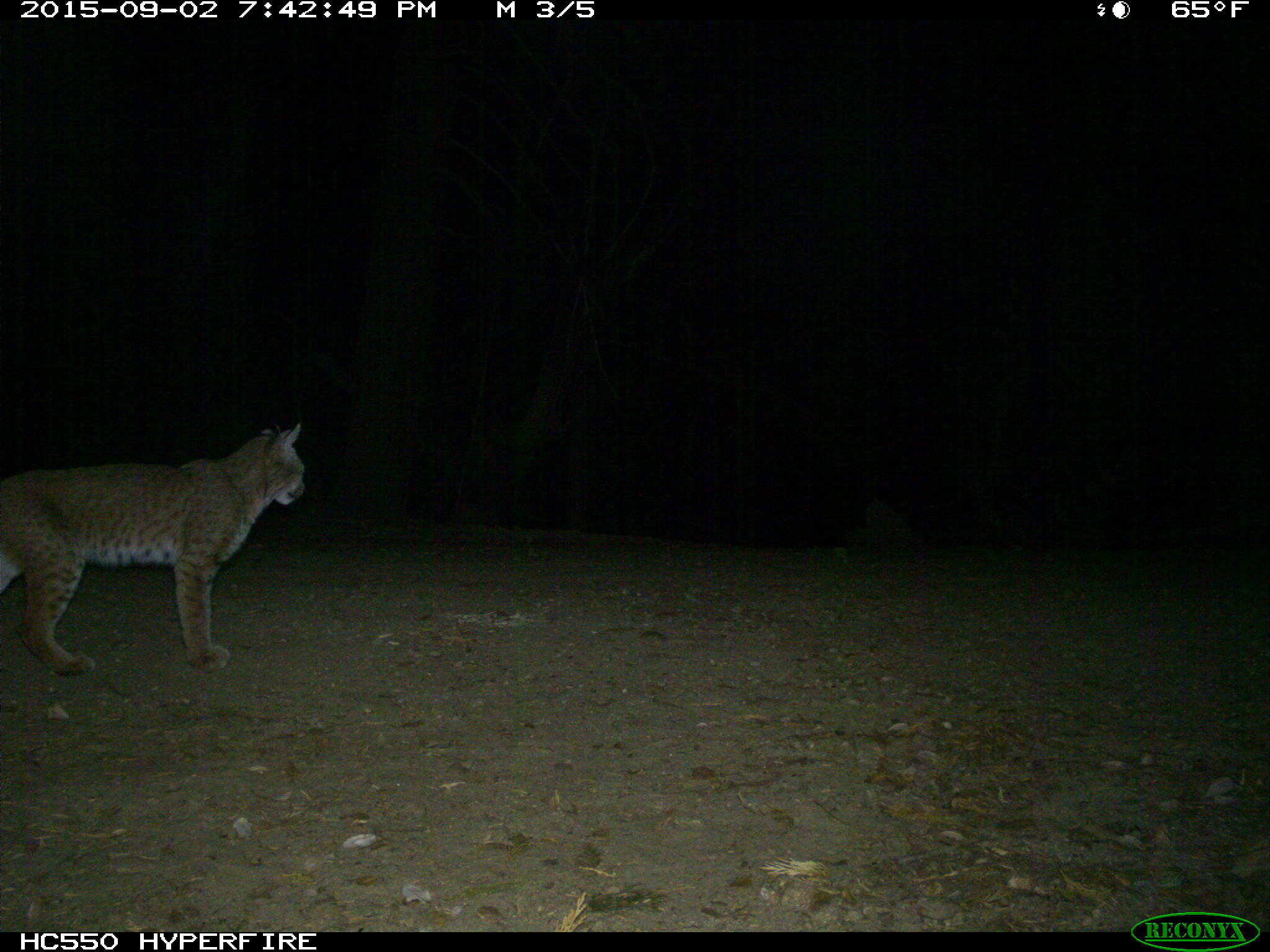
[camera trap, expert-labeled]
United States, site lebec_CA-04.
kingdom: Animalia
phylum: Chordata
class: Mammalia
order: Carnivora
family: Felidae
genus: Lynx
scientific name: Lynx rufus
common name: bobcat